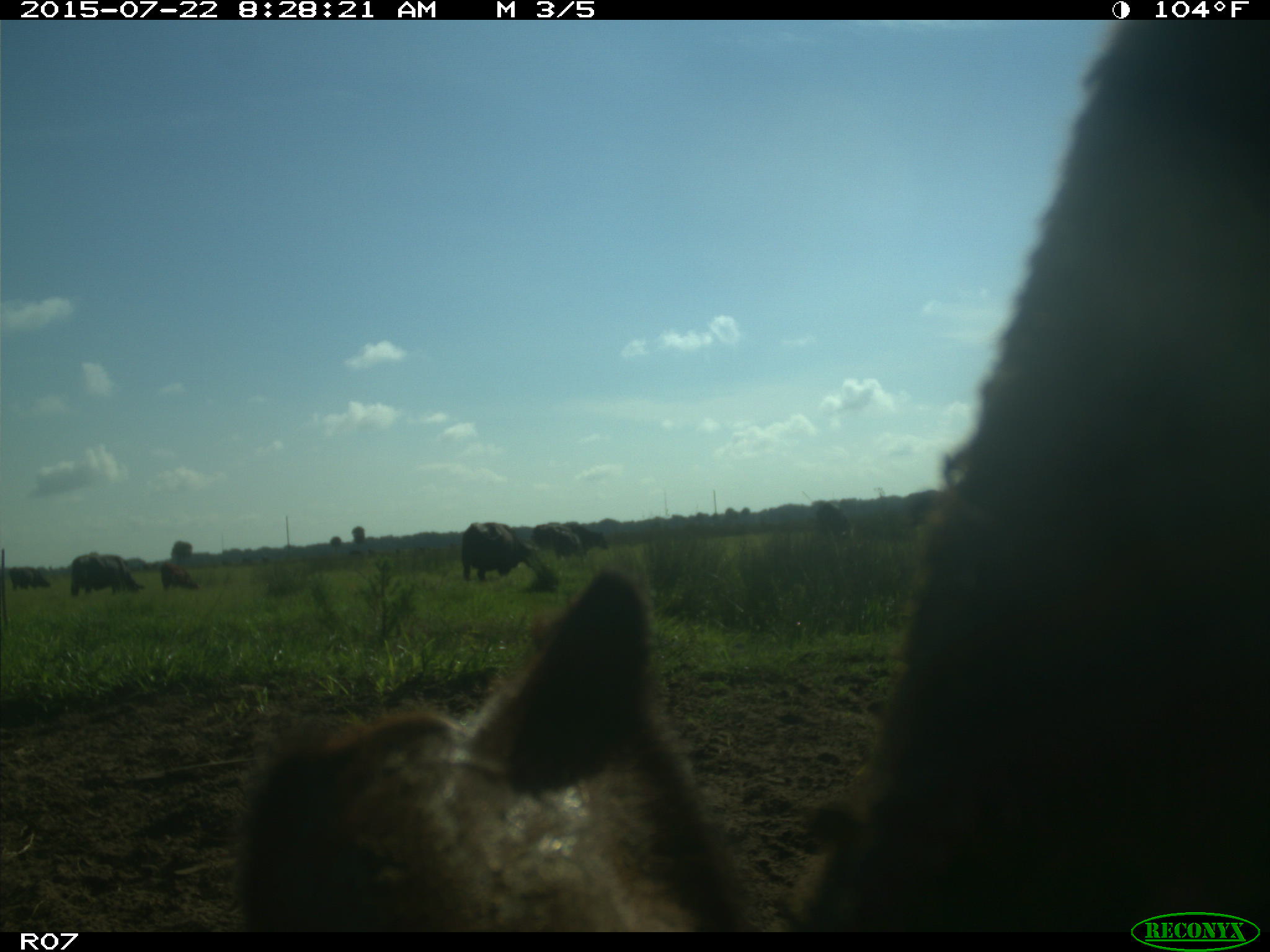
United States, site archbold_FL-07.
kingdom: Animalia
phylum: Chordata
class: Mammalia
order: Artiodactyla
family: Bovidae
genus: Bos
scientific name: Bos taurus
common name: domestic cow